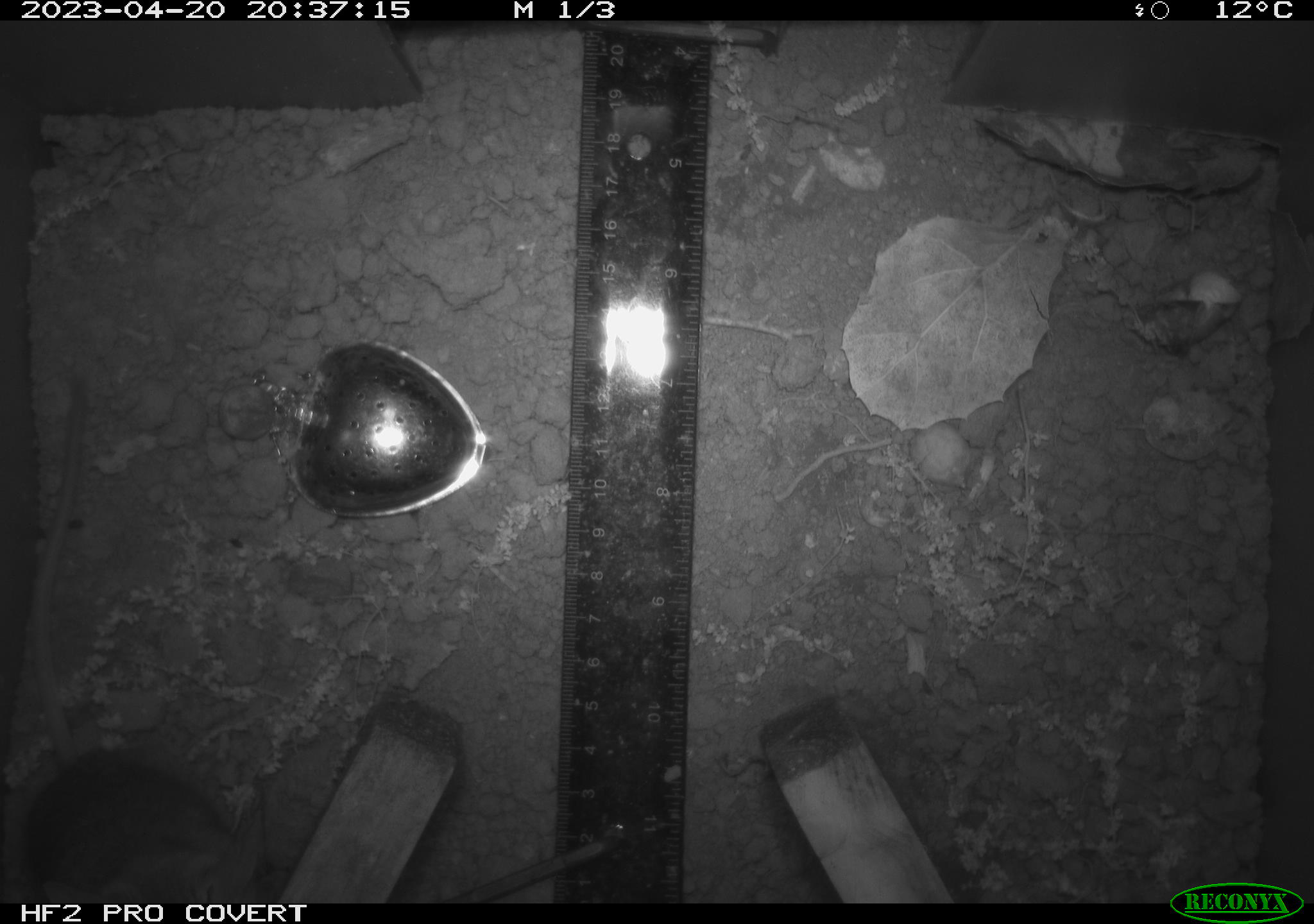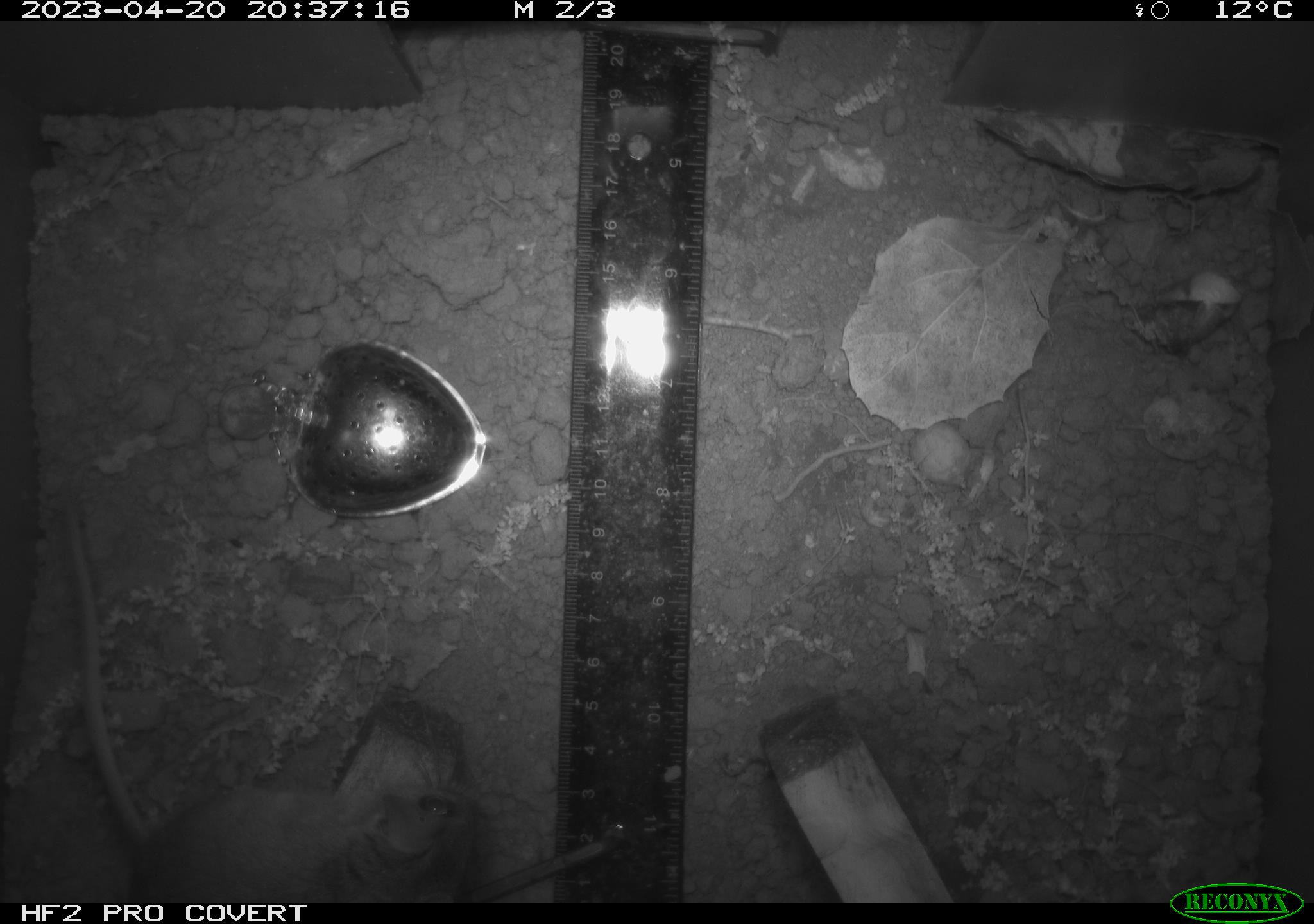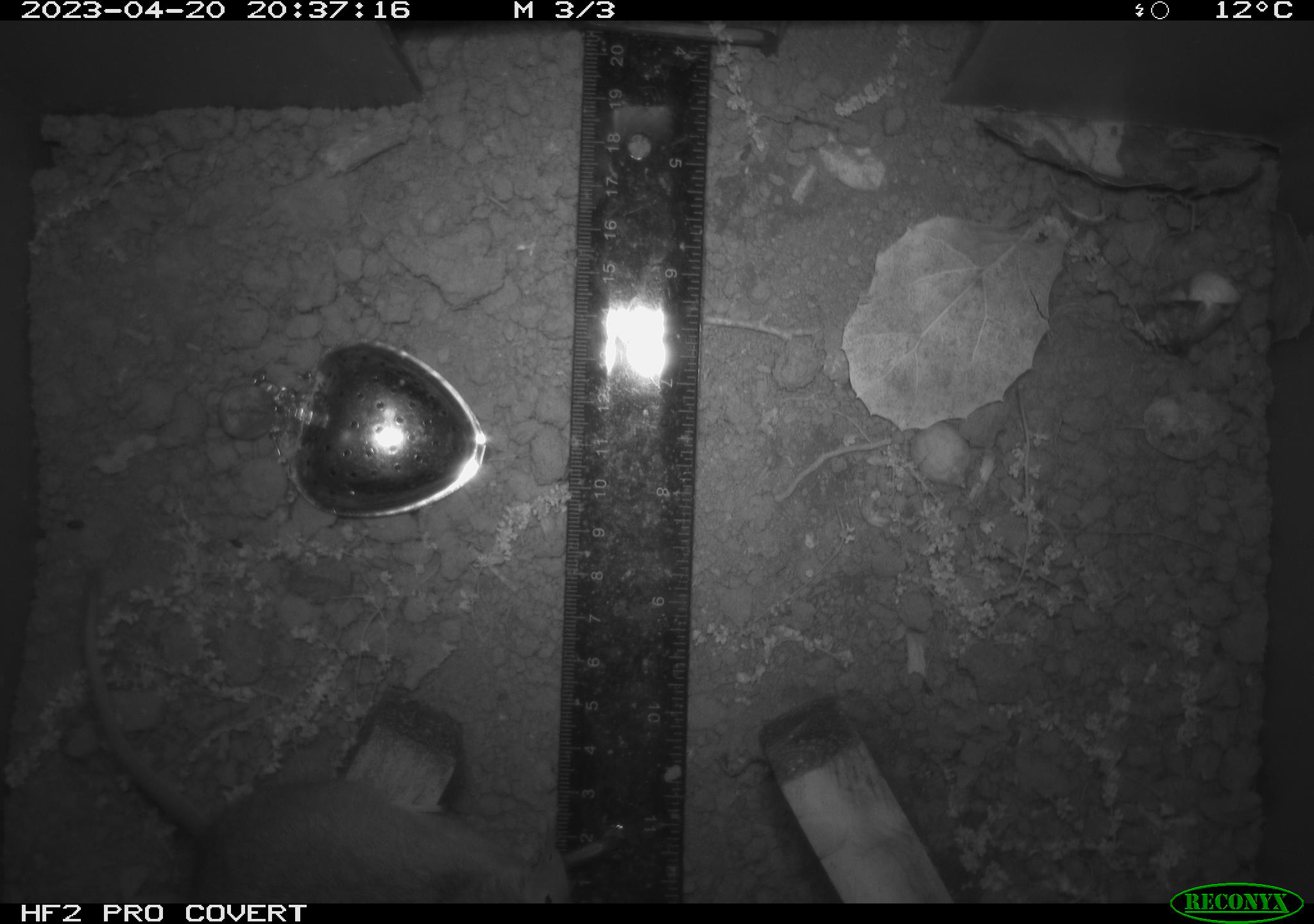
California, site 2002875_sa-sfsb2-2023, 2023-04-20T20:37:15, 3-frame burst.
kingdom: Animalia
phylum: Chordata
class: Mammalia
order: Rodentia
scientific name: Rodentia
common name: mouse species